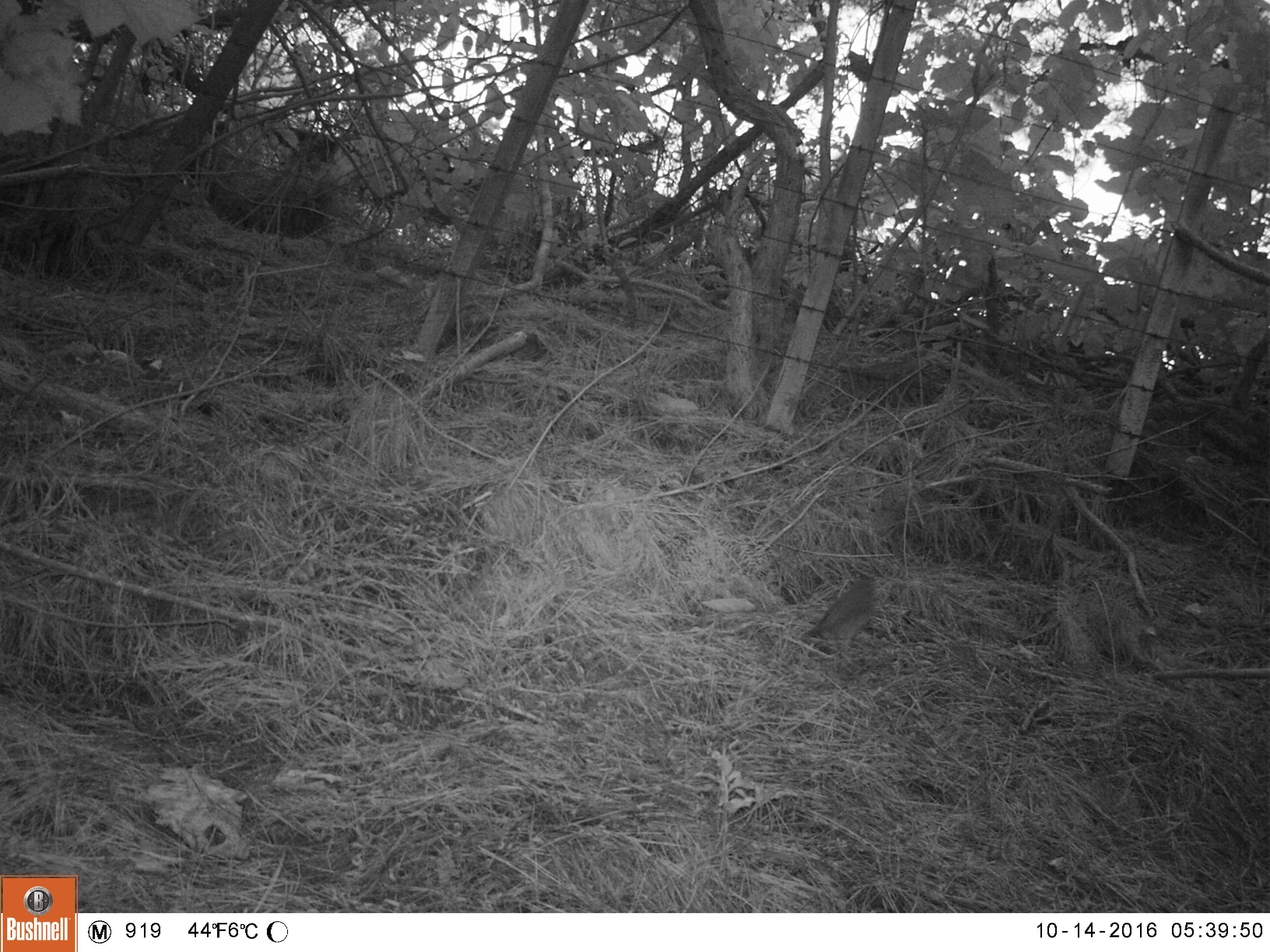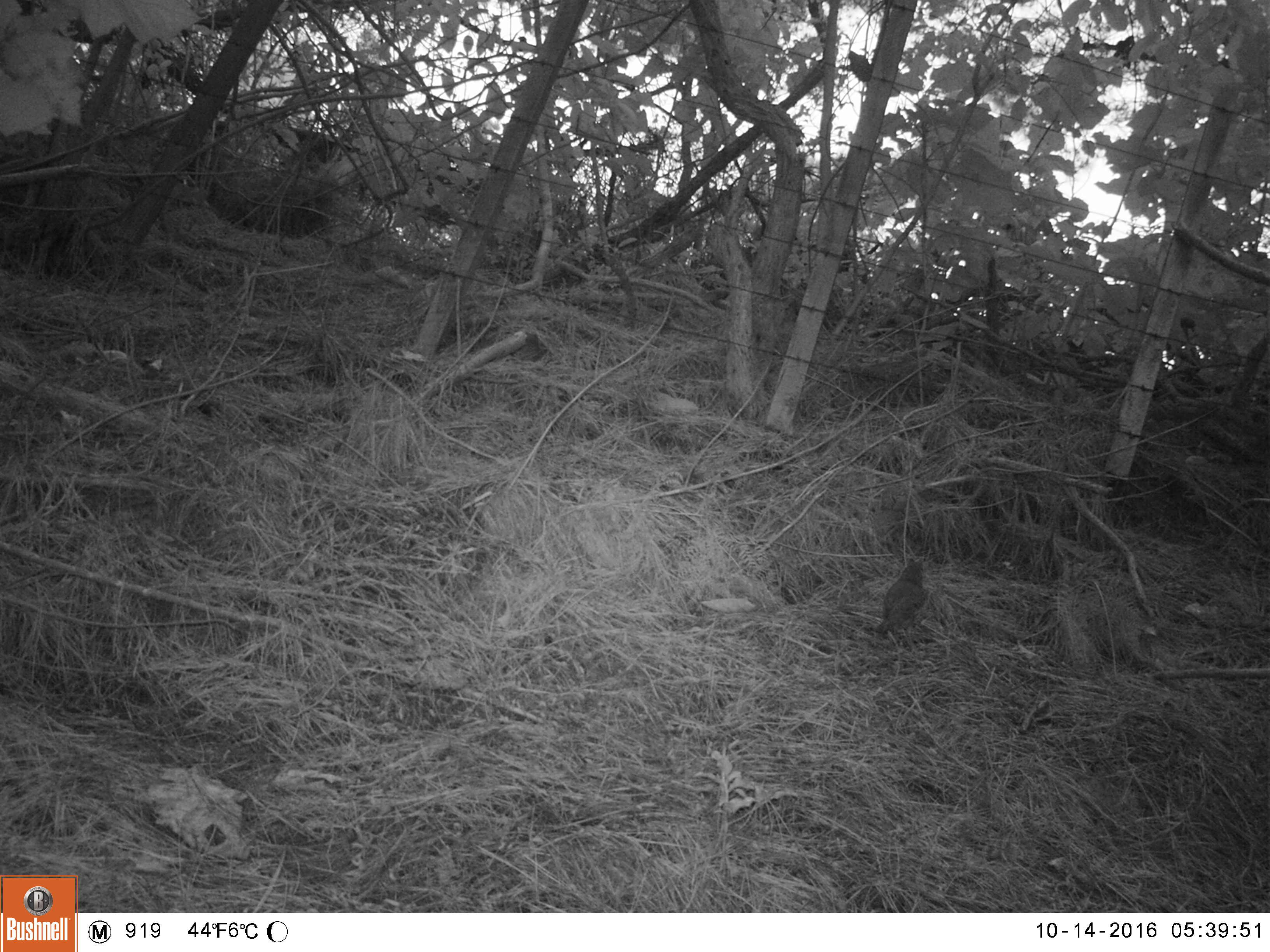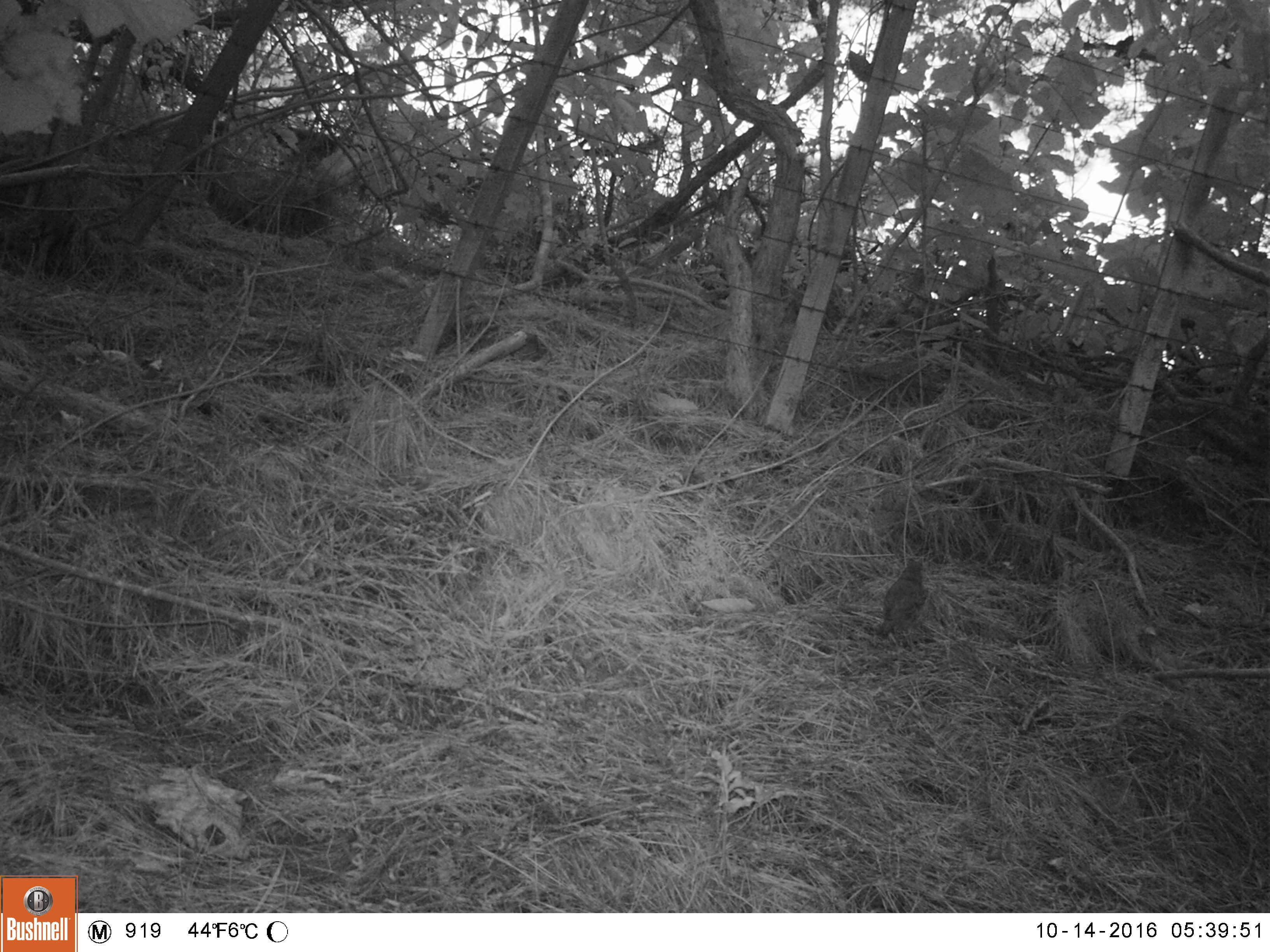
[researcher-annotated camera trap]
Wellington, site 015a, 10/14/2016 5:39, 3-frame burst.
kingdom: Animalia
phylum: Chordata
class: Aves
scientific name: Aves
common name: bird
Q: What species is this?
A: Bird (Aves).